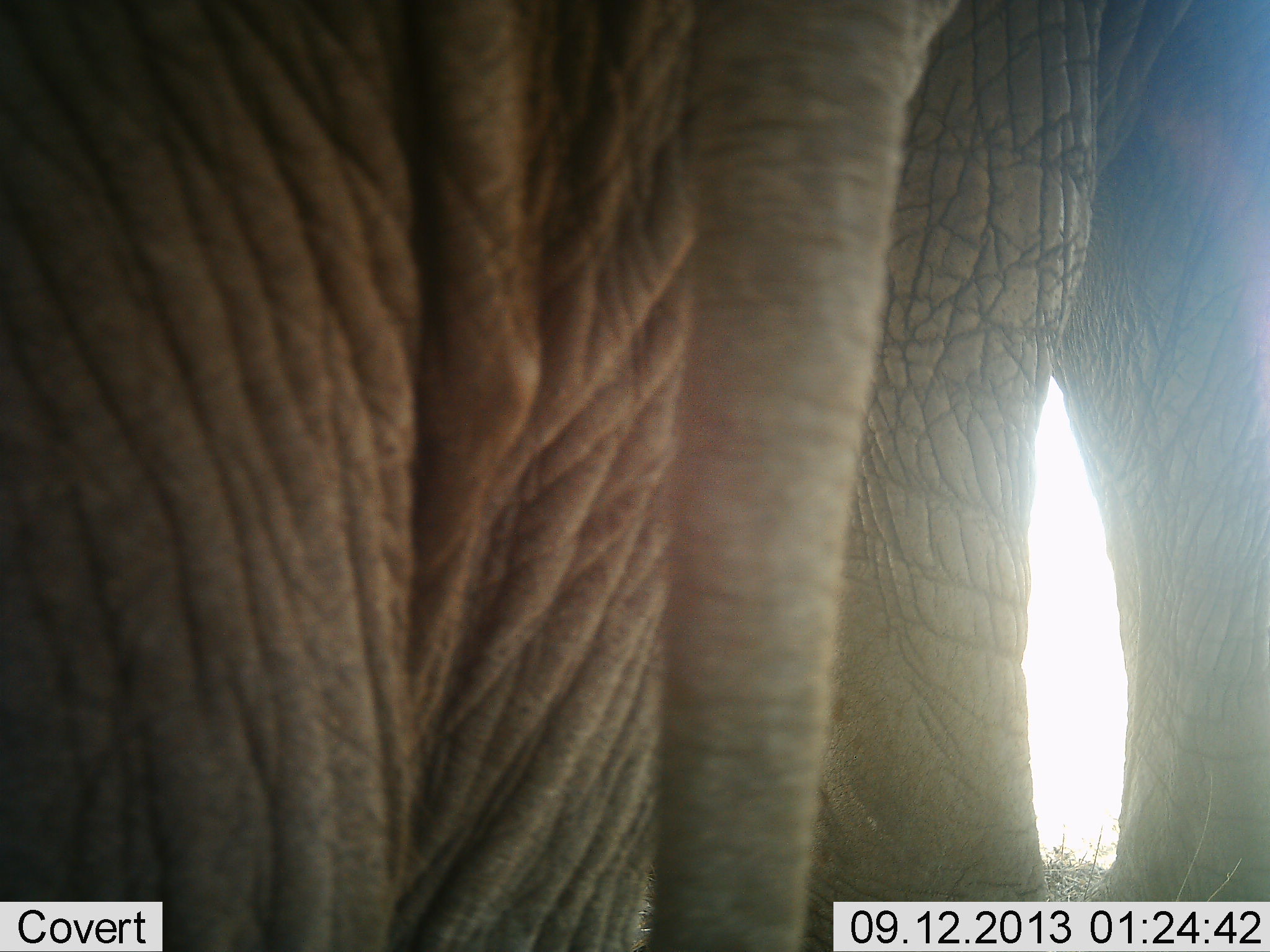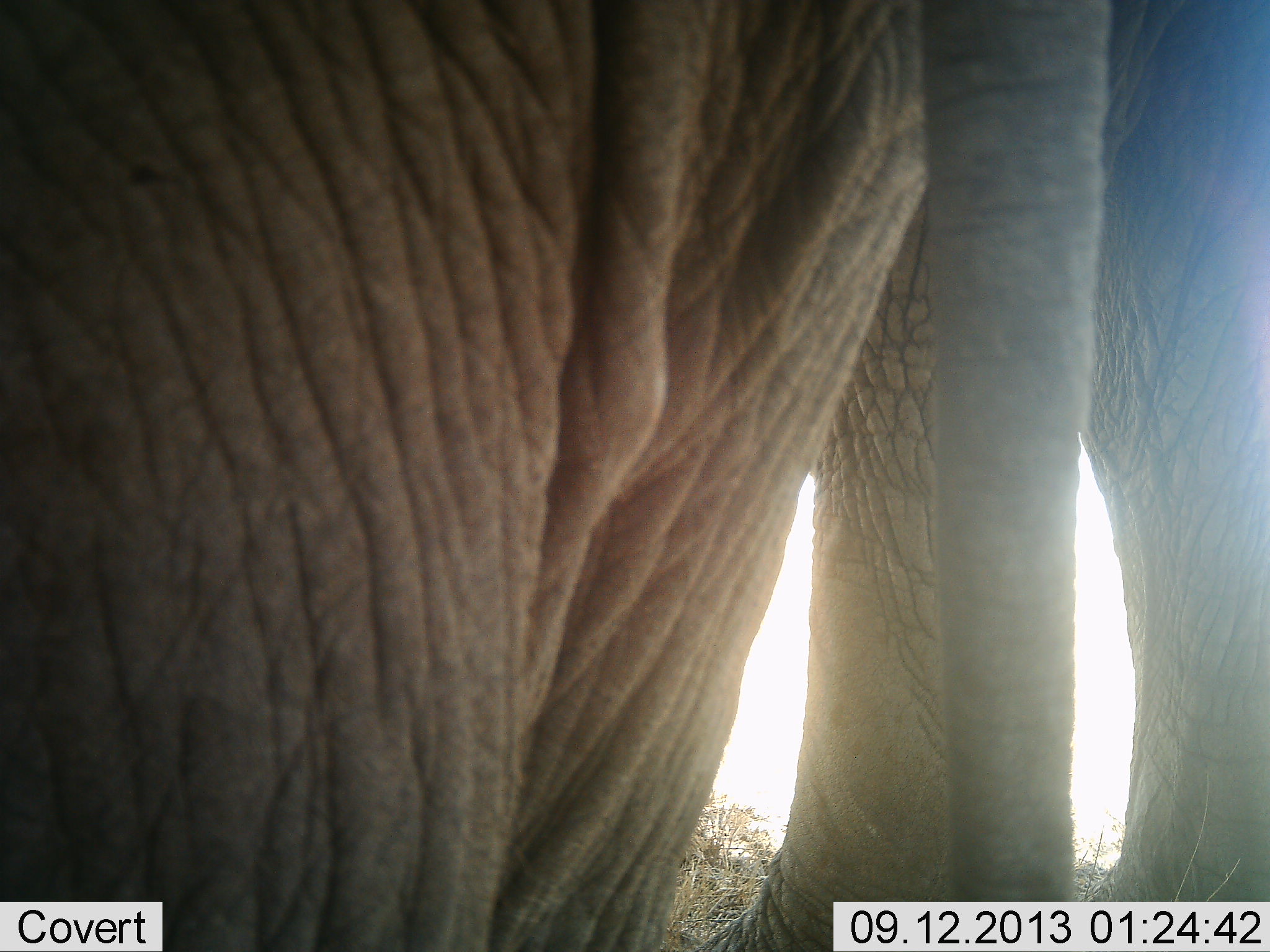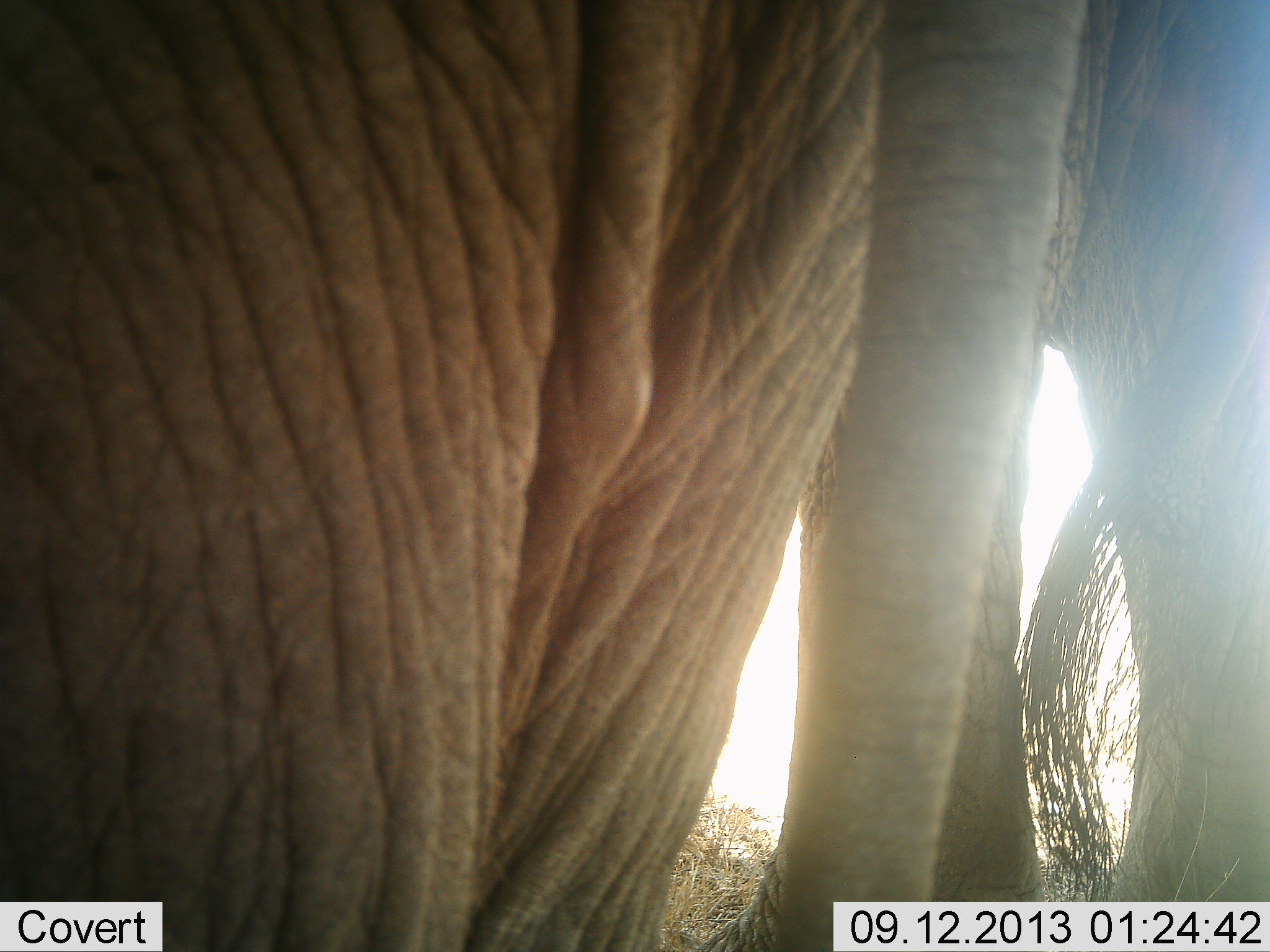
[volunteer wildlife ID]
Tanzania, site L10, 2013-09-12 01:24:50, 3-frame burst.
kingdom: Animalia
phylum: Chordata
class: Mammalia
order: Proboscidea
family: Elephantidae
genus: Loxodonta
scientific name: Loxodonta africana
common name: african bush elephant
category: elephant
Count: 2.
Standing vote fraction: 82%.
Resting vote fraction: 0%.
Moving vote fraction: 24%.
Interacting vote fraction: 0%.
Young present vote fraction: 0%.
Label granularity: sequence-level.